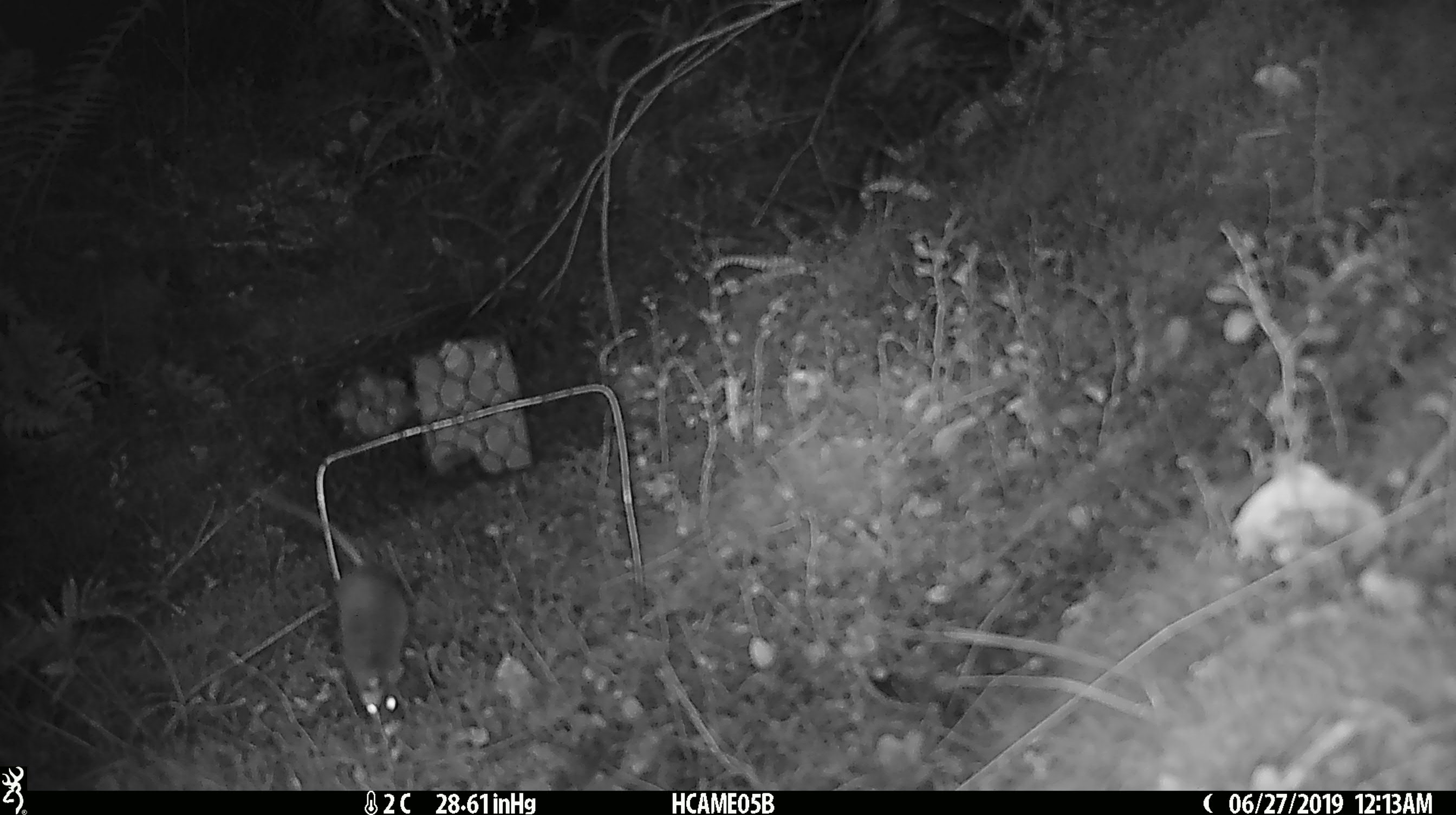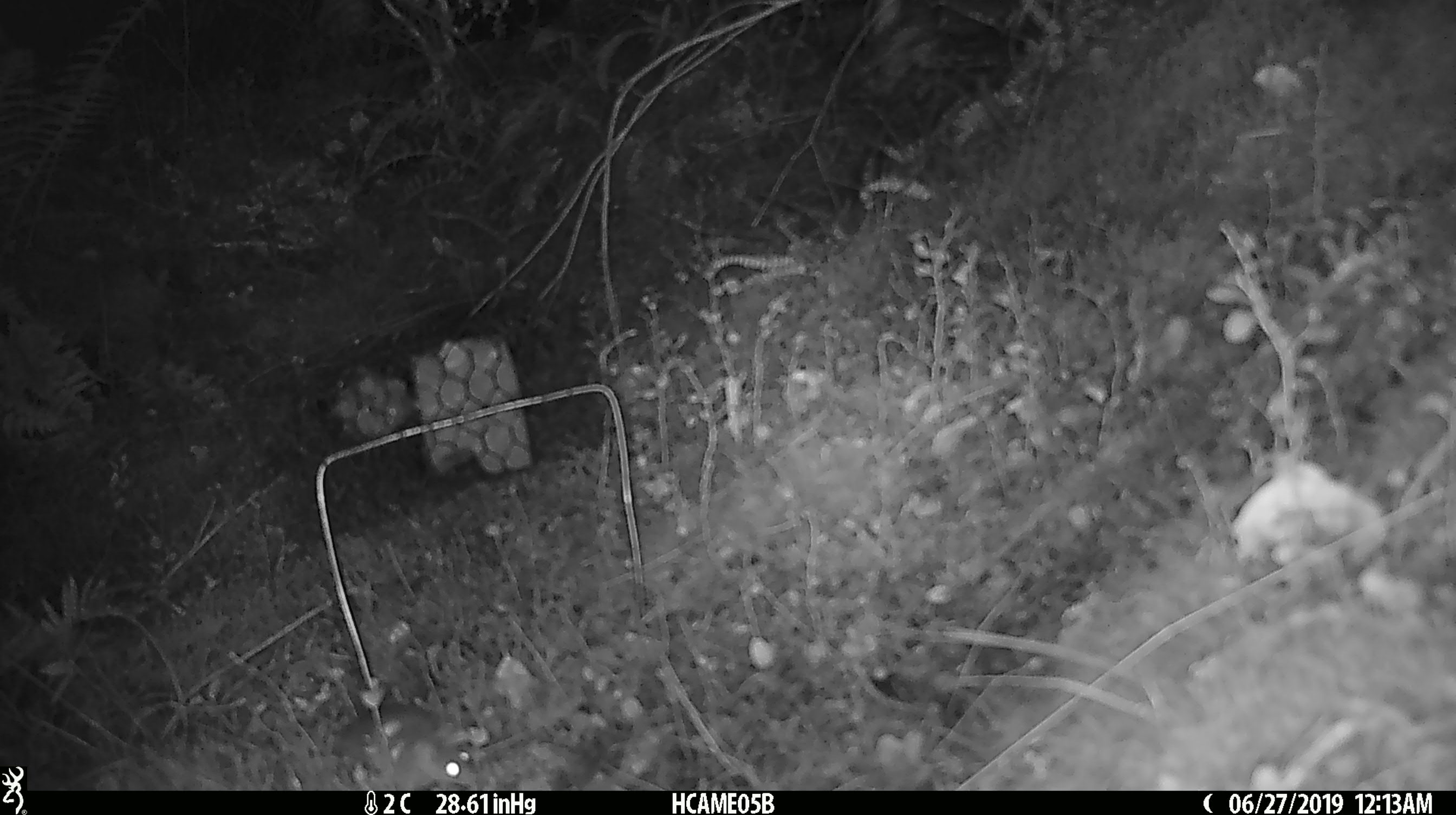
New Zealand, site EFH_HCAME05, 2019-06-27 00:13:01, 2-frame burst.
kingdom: Animalia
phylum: Chordata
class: Mammalia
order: Rodentia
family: Muridae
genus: Mus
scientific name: Mus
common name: mouse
Mouse (Mus).